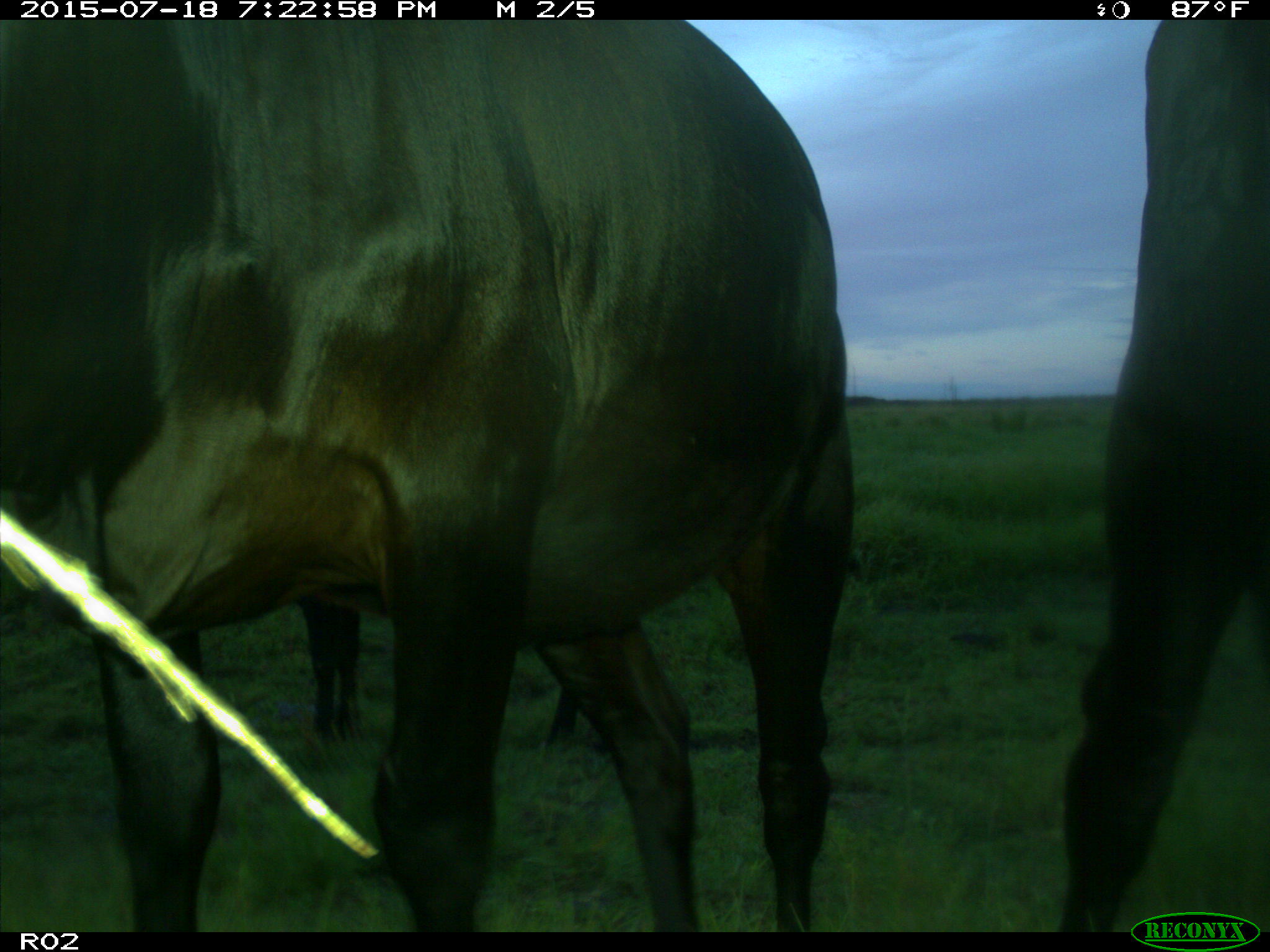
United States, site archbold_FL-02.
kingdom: Animalia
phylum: Chordata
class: Mammalia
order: Artiodactyla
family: Bovidae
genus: Bos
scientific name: Bos taurus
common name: domestic cow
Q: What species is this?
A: Bos taurus (domestic cow).